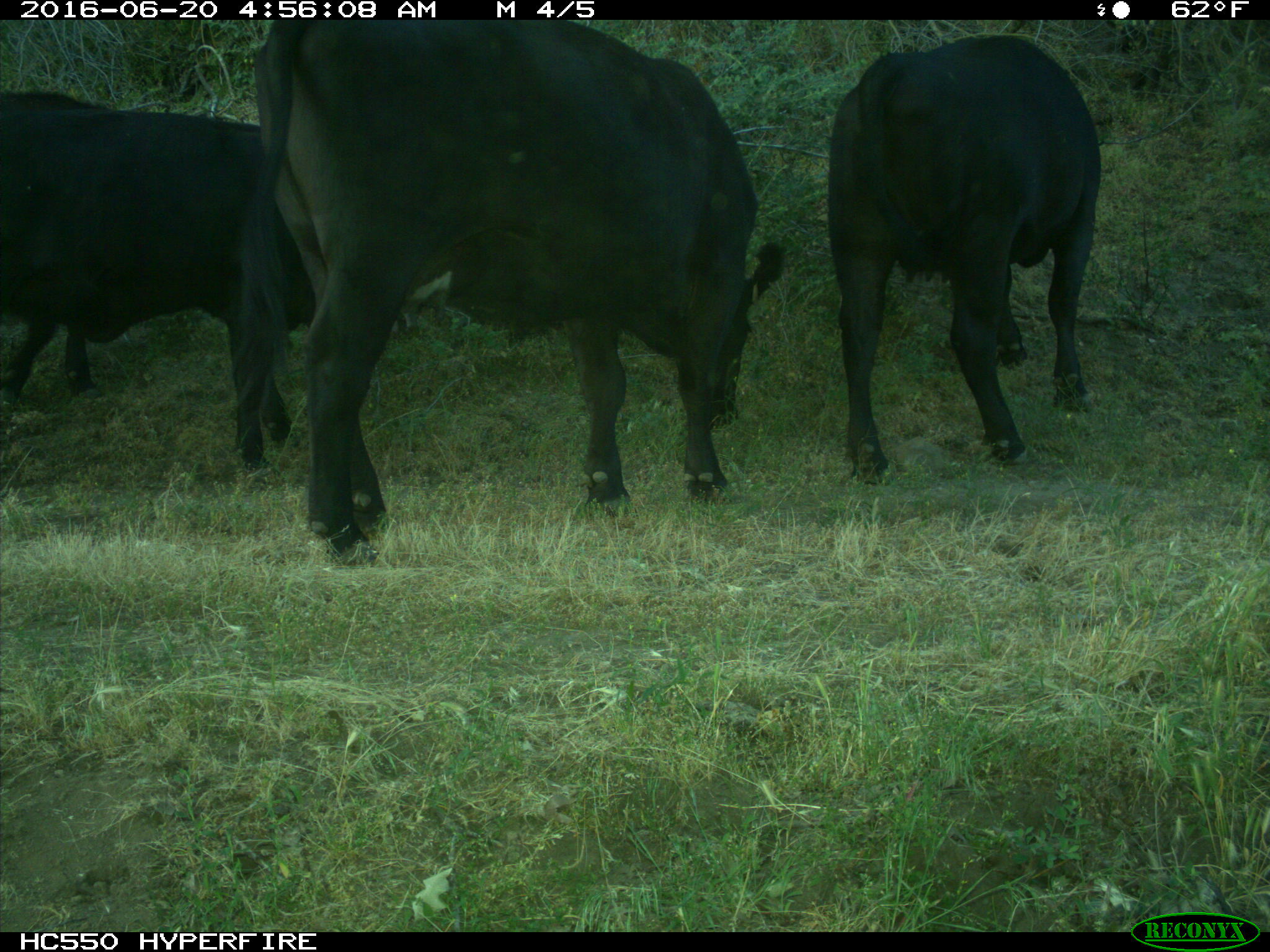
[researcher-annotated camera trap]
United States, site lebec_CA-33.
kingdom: Animalia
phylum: Chordata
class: Mammalia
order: Artiodactyla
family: Bovidae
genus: Bos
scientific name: Bos taurus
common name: domestic cow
Bos taurus (domestic cow).